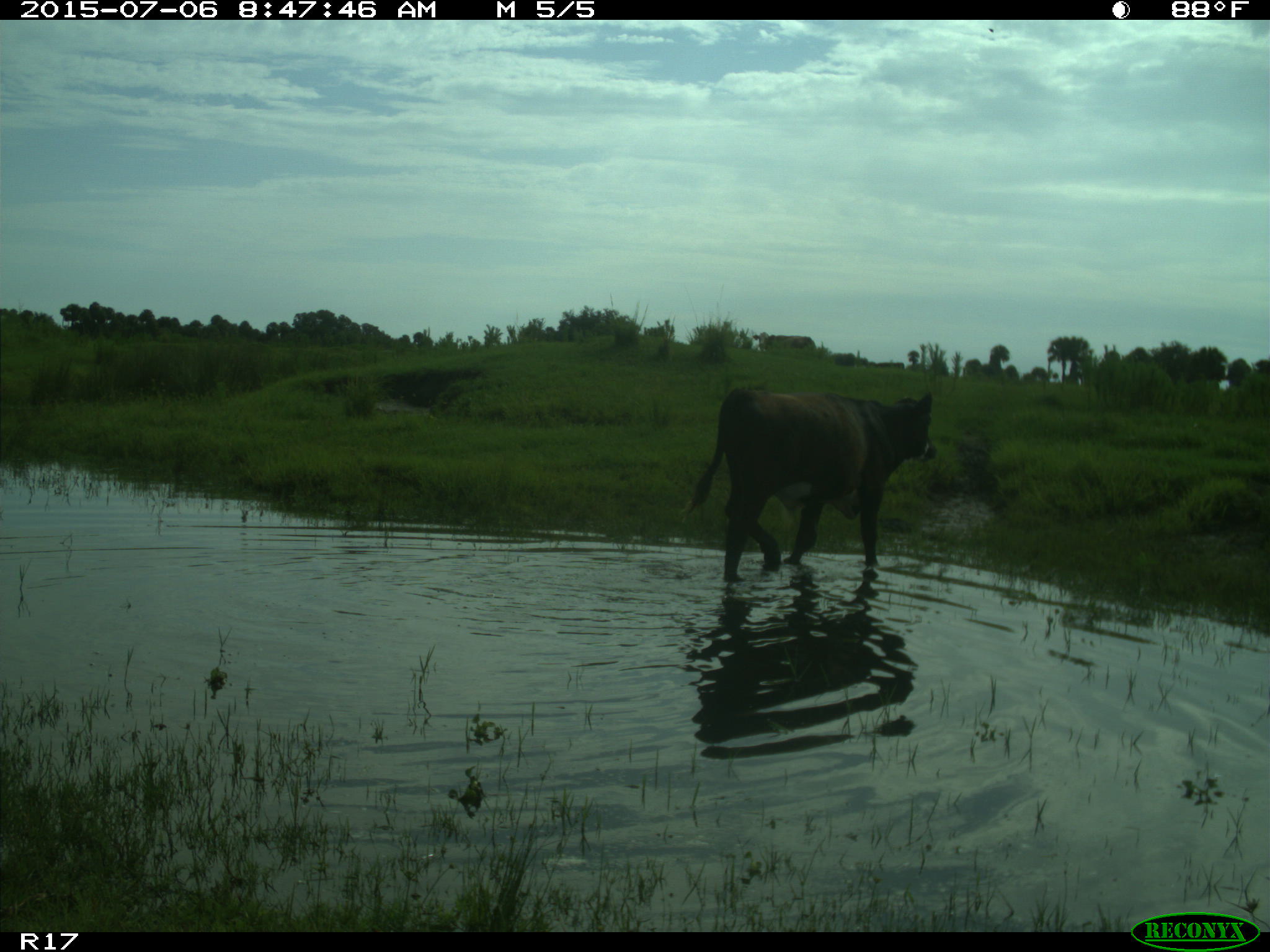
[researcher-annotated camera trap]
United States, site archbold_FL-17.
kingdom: Animalia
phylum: Chordata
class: Mammalia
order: Artiodactyla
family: Bovidae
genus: Bos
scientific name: Bos taurus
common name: domestic cow